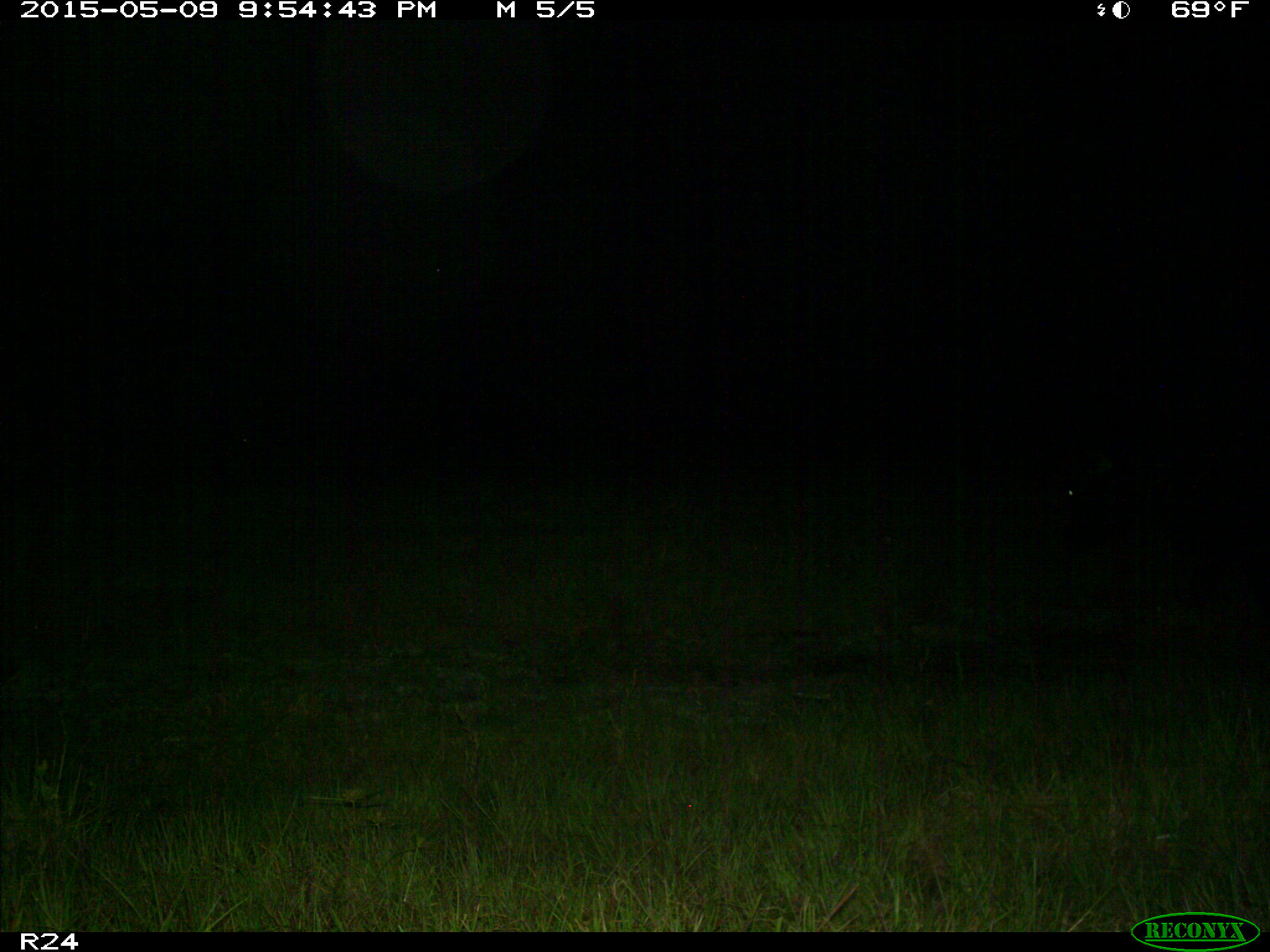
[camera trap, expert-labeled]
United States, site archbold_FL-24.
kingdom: Animalia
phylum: Chordata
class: Mammalia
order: Artiodactyla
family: Bovidae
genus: Bos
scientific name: Bos taurus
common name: domestic cow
Bos taurus (domestic cow).